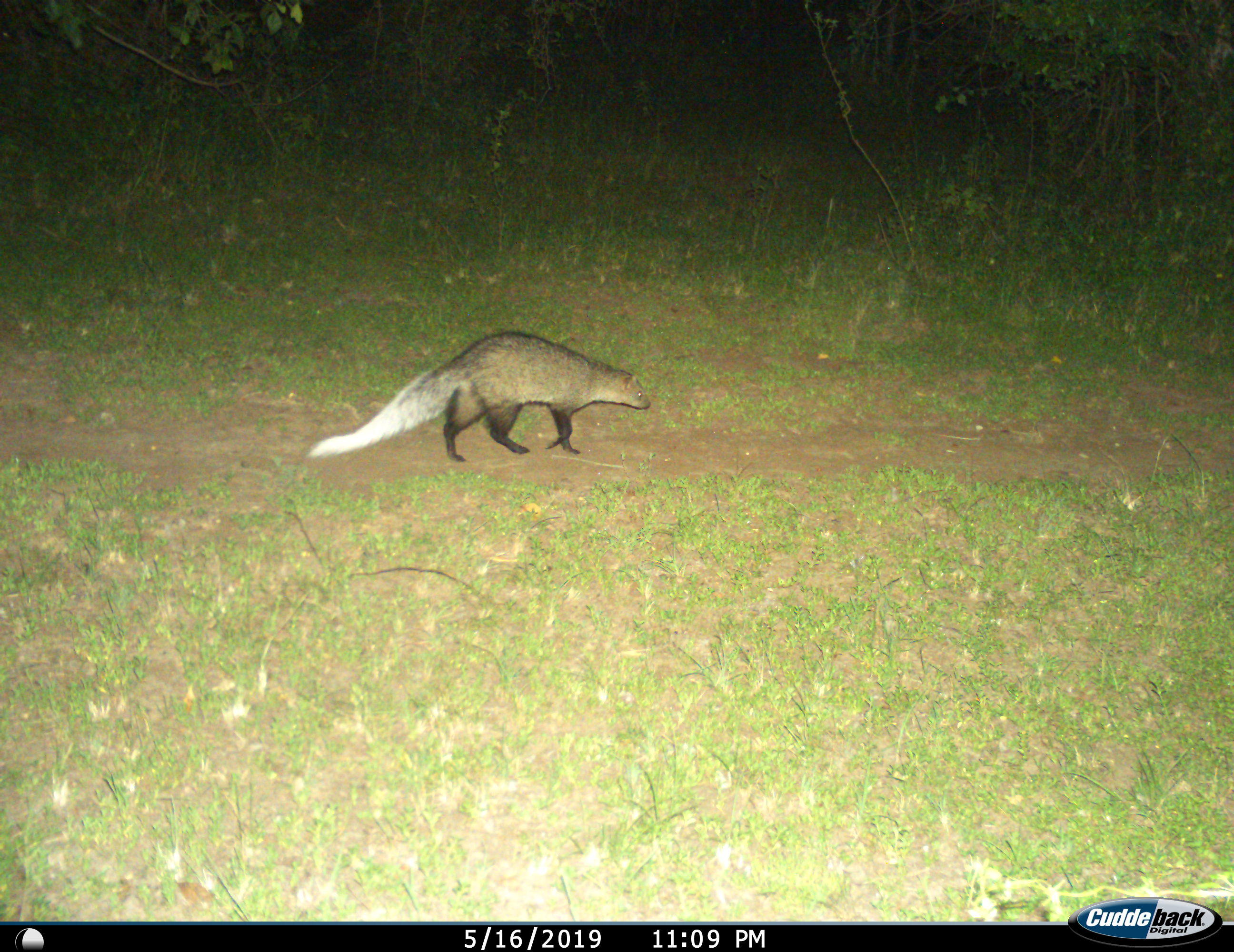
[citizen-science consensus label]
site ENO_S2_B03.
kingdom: Animalia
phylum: Chordata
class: Mammalia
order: Carnivora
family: Herpestidae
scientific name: Herpestidae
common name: mongoose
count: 1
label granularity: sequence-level